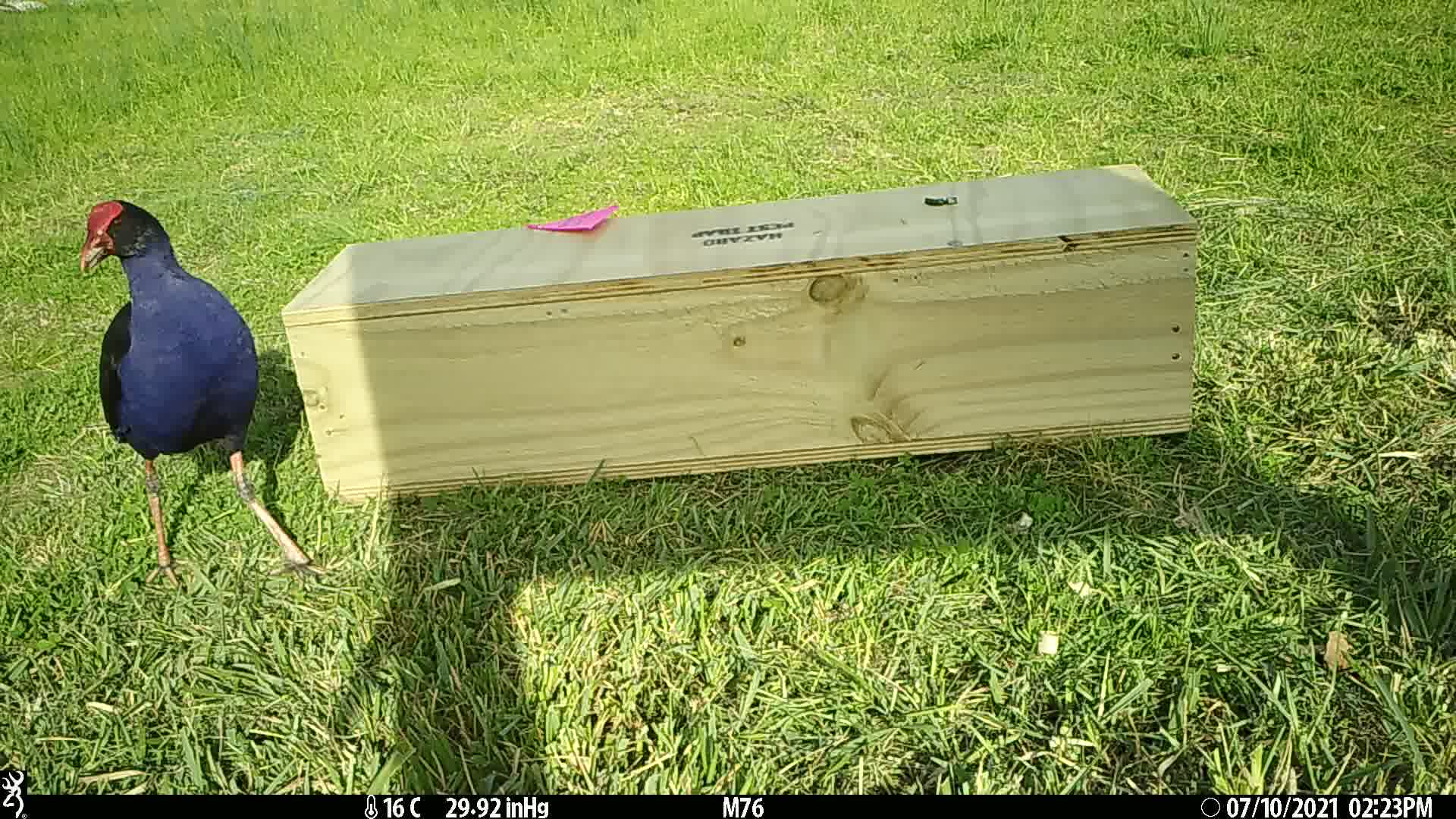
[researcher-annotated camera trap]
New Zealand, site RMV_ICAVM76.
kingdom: Animalia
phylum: Chordata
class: Aves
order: Gruiformes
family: Rallidae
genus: Porphyrio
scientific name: Porphyrio melanotus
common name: australasian swamphen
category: pukeko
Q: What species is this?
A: Pukeko (australasian swamphen) (Porphyrio melanotus).